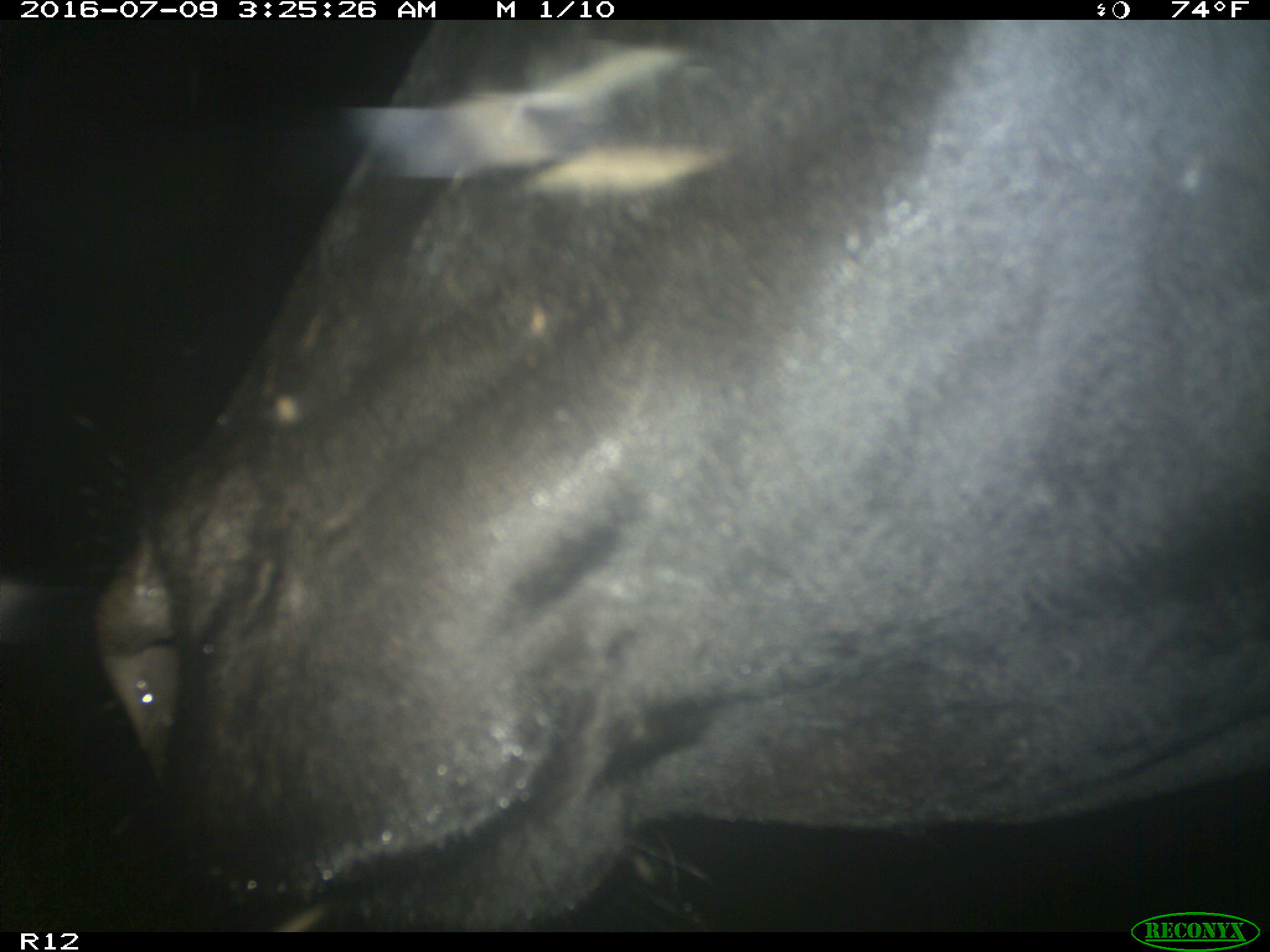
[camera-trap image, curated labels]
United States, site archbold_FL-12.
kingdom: Animalia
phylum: Chordata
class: Mammalia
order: Artiodactyla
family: Bovidae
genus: Bos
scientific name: Bos taurus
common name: domestic cow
Bos taurus (domestic cow).